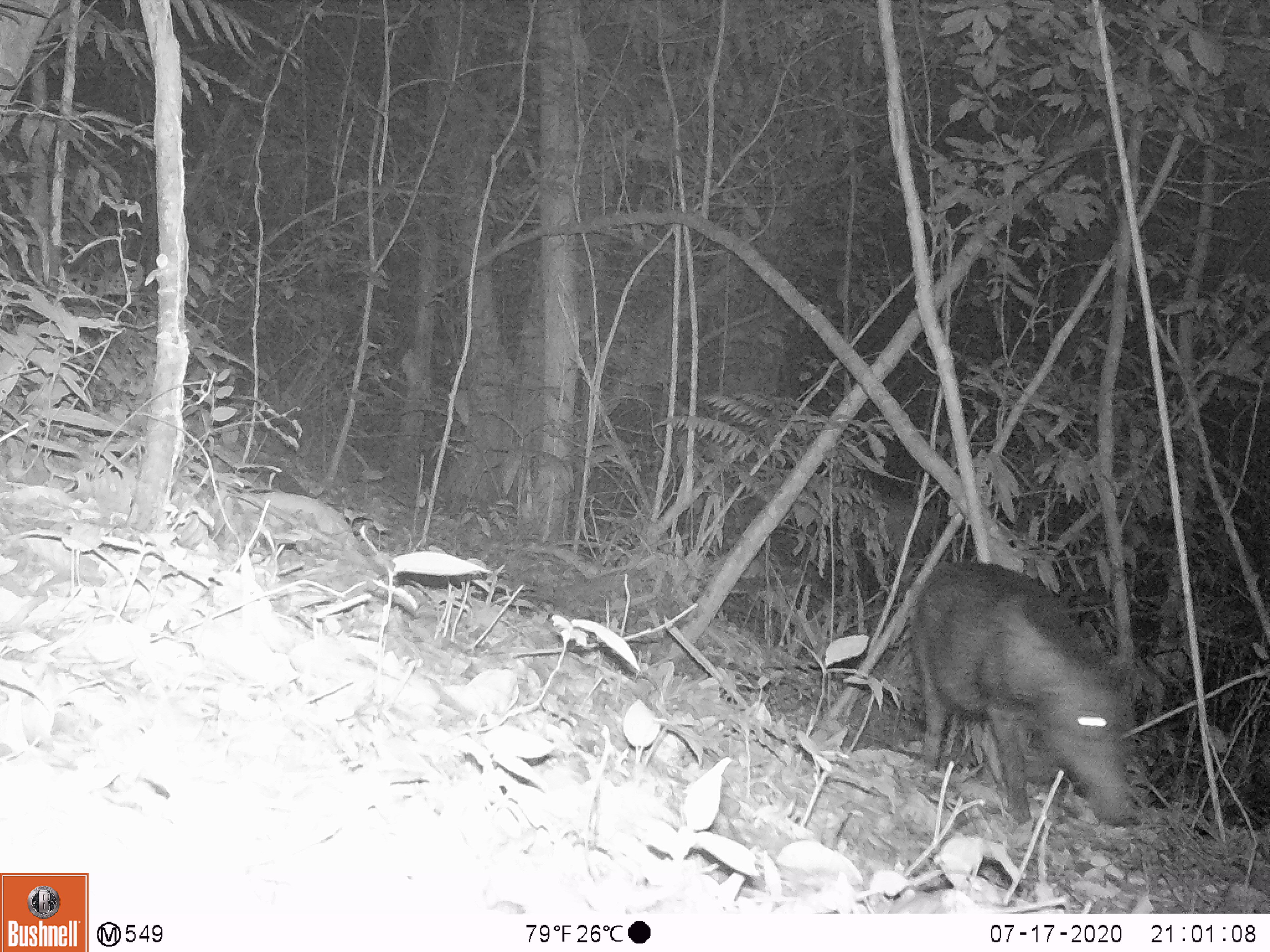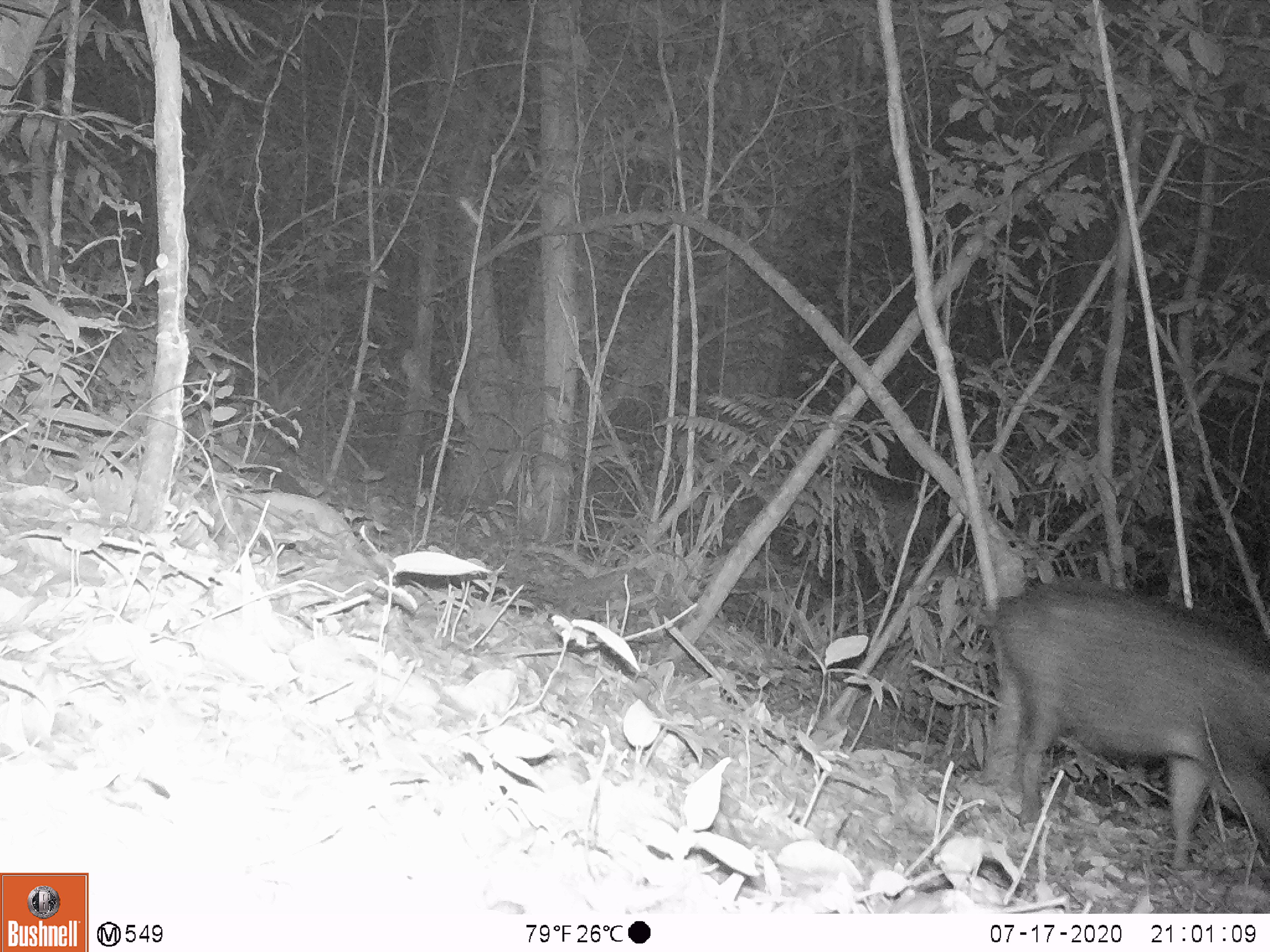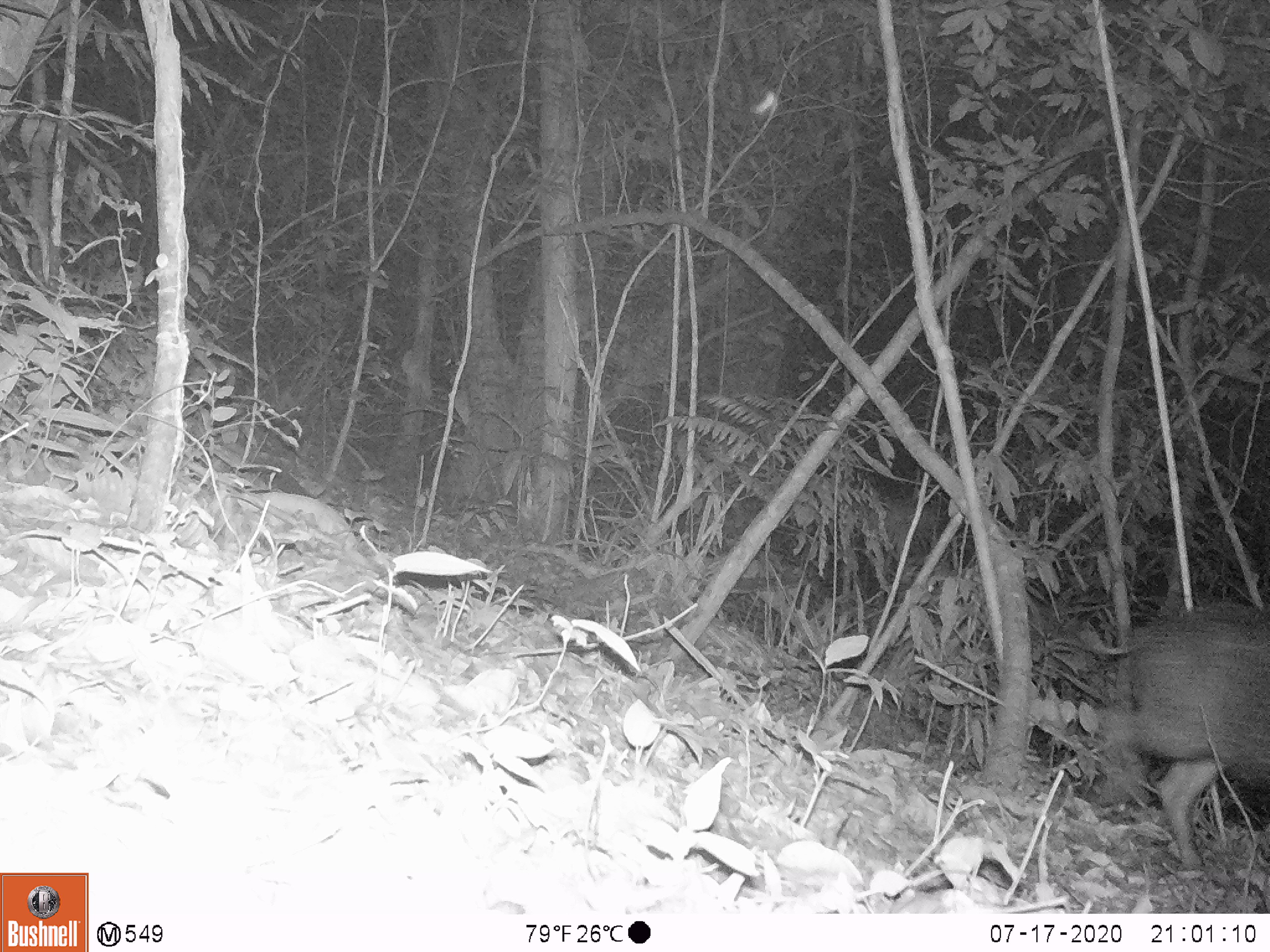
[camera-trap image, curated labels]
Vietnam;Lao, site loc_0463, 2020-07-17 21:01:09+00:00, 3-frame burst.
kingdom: Animalia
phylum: Chordata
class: Mammalia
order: Artiodactyla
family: Suidae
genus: Sus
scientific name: Sus scrofa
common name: eurasian wild pig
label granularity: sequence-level